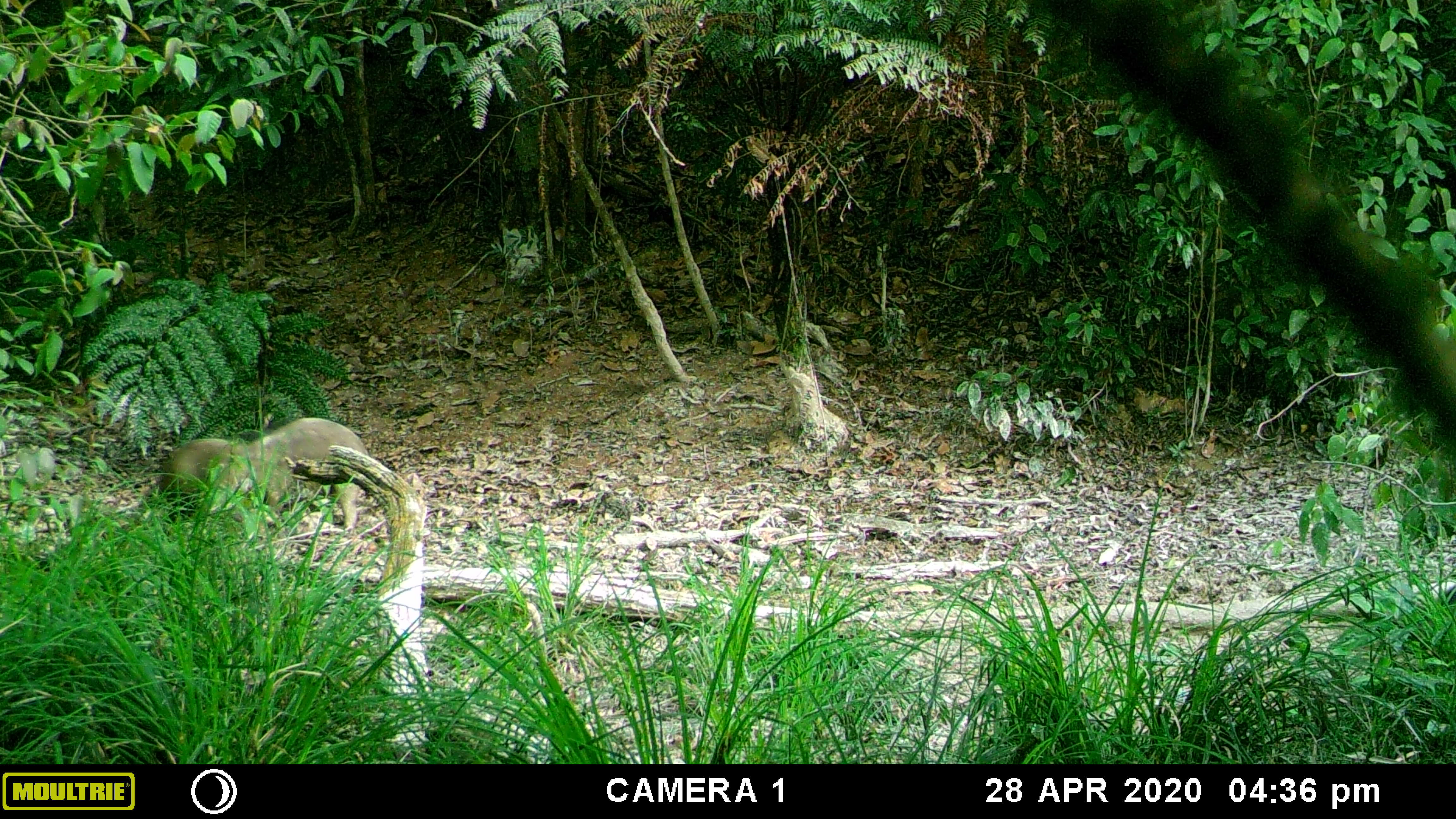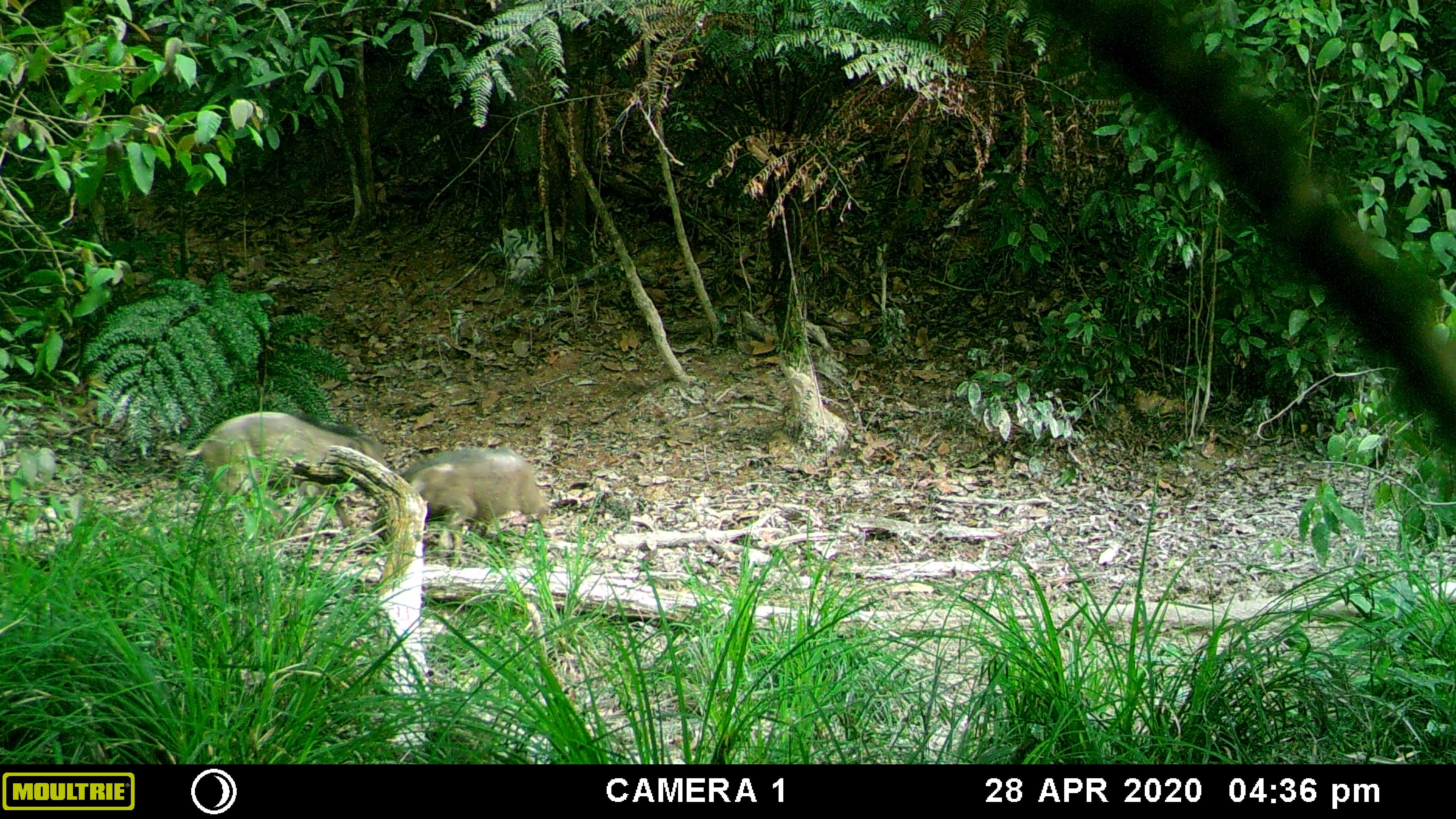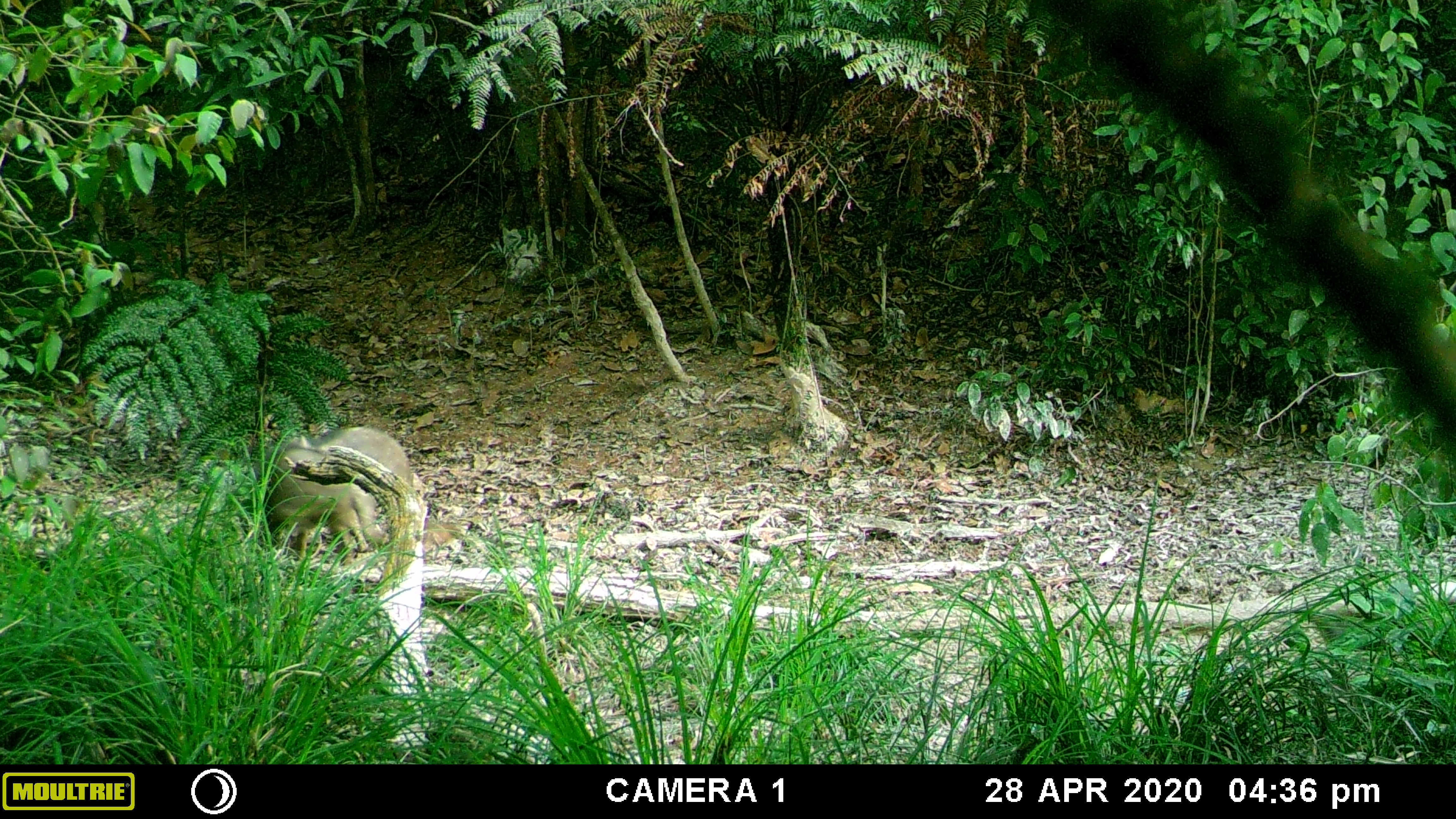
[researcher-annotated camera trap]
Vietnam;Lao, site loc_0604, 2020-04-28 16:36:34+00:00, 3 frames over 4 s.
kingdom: Animalia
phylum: Chordata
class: Mammalia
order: Artiodactyla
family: Suidae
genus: Sus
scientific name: Sus scrofa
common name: eurasian wild pig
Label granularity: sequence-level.